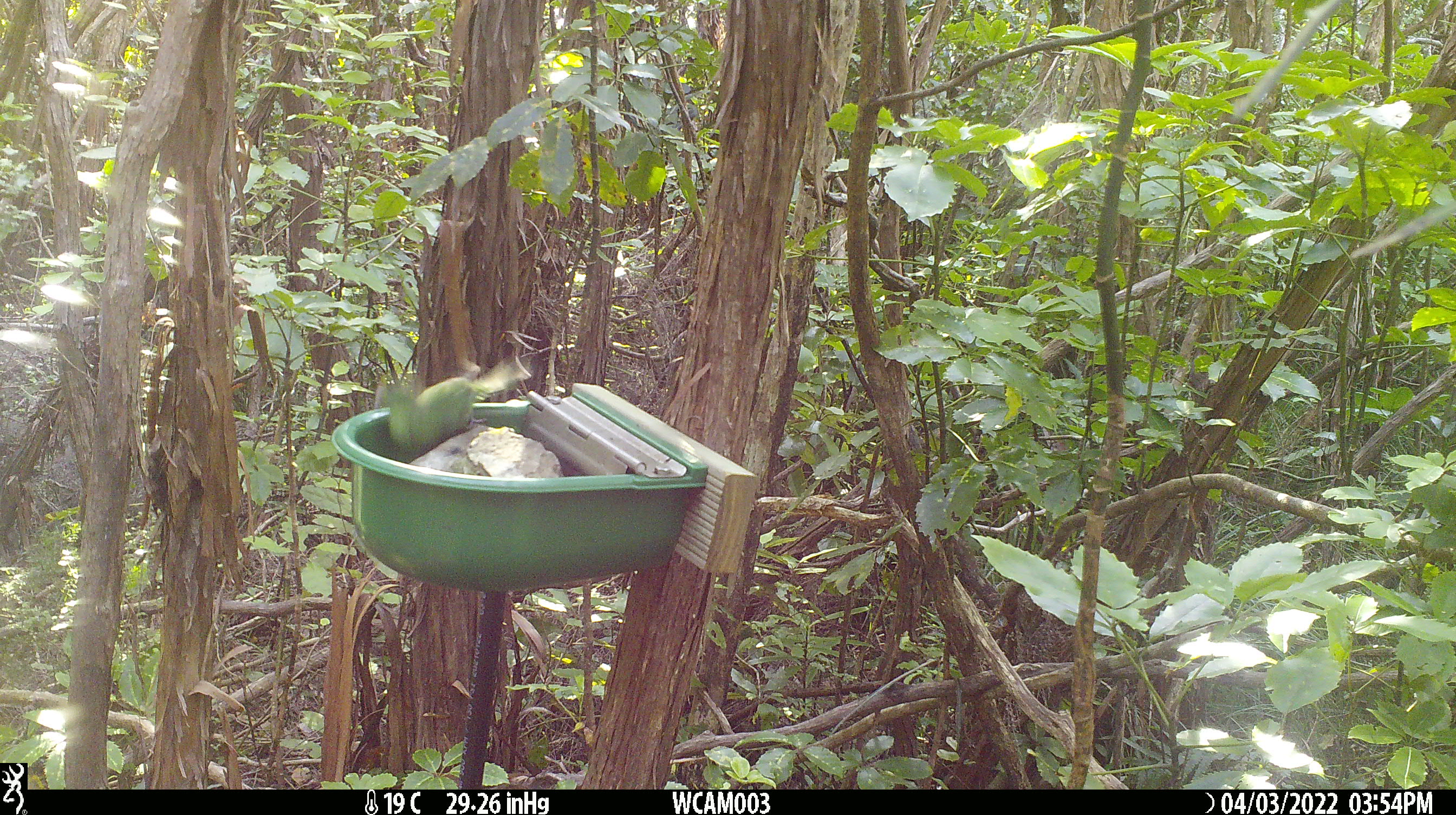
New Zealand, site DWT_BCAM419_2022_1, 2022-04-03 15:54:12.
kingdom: Animalia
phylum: Chordata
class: Aves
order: Psittaciformes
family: Psittaculidae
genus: Cyanoramphus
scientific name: Cyanoramphus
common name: parakeet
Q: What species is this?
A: Parakeet (Cyanoramphus).